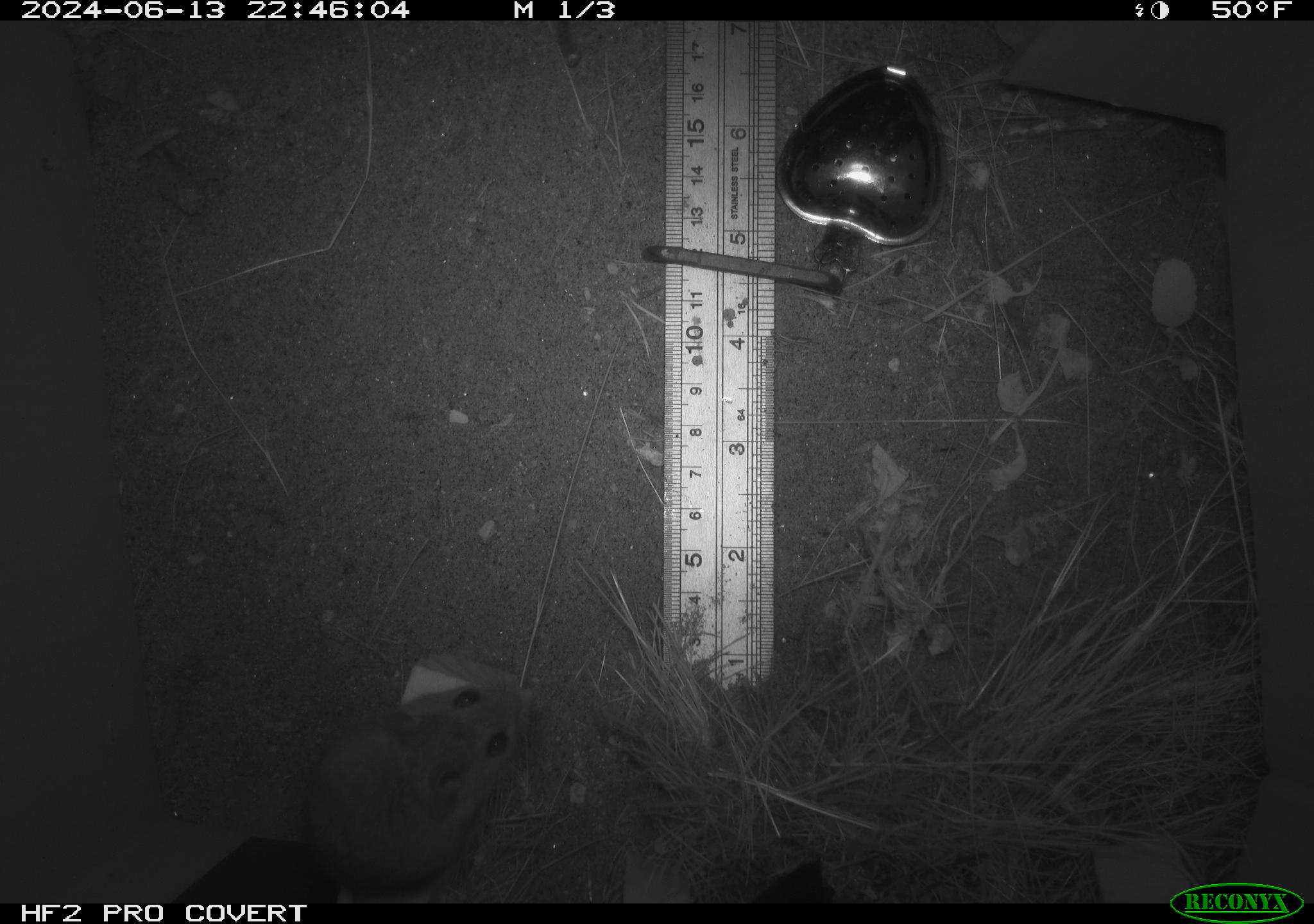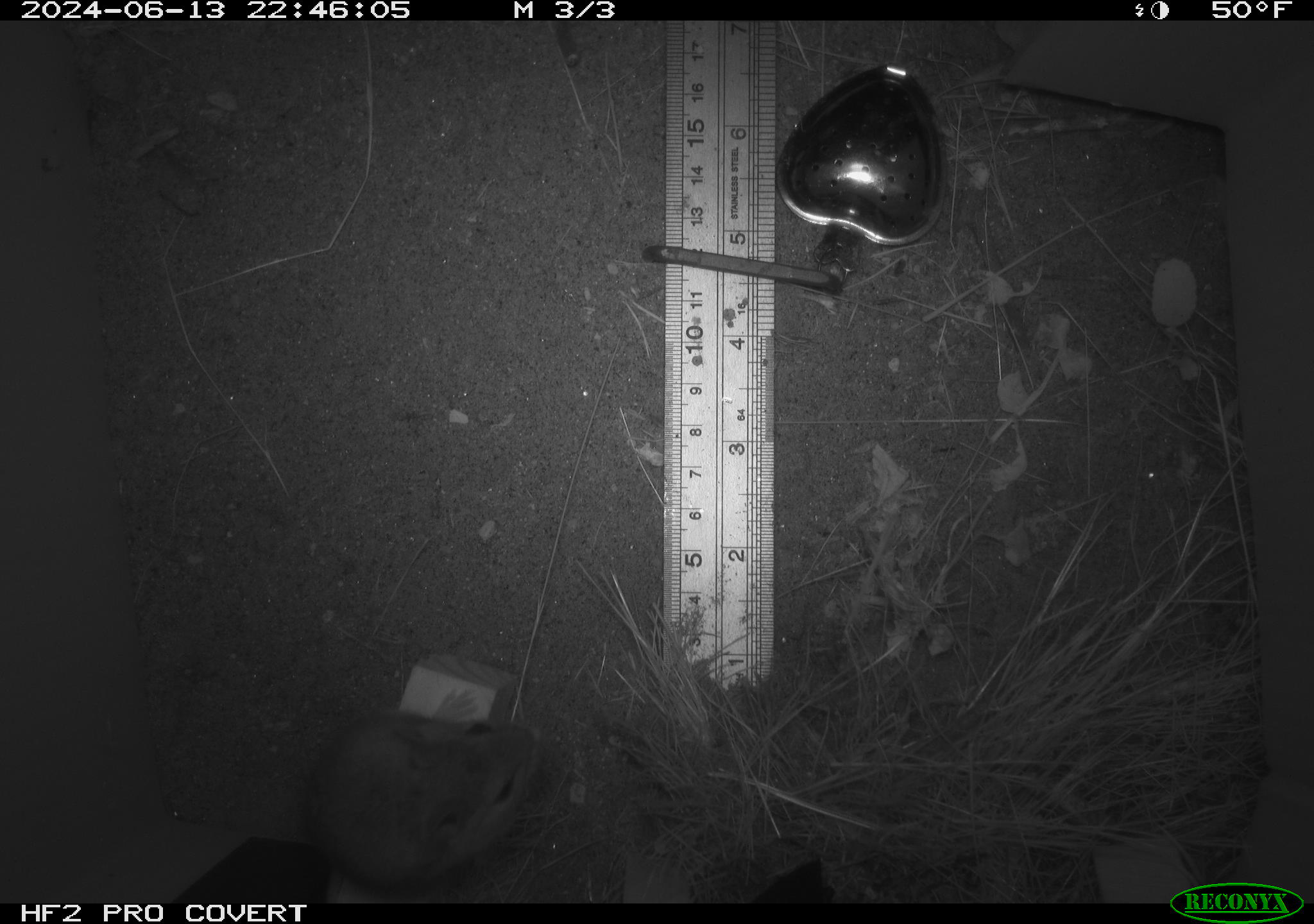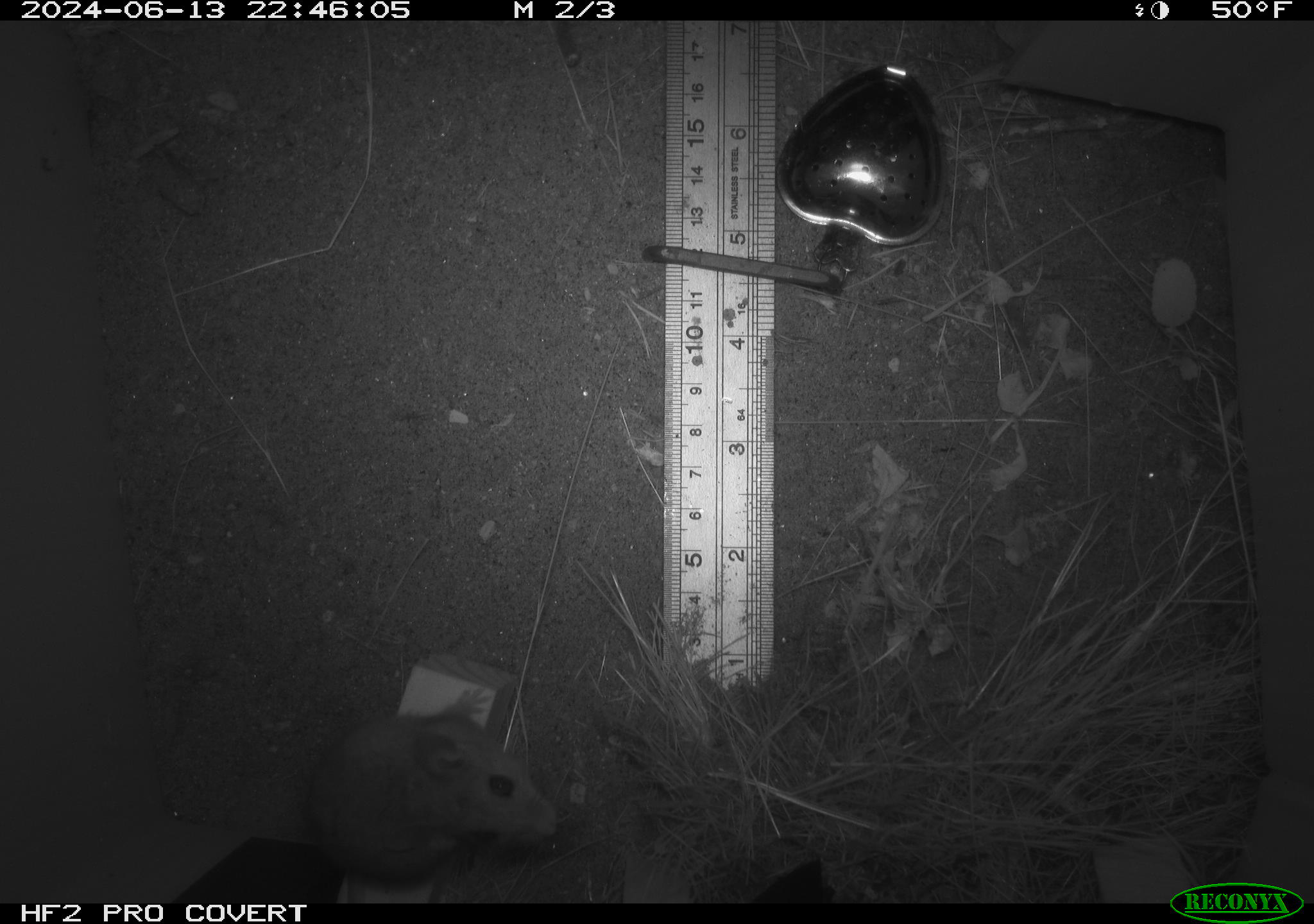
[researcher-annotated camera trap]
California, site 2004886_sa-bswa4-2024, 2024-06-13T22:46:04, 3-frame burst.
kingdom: Animalia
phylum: Chordata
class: Mammalia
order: Rodentia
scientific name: Rodentia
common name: rodent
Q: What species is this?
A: Rodent (Rodentia).